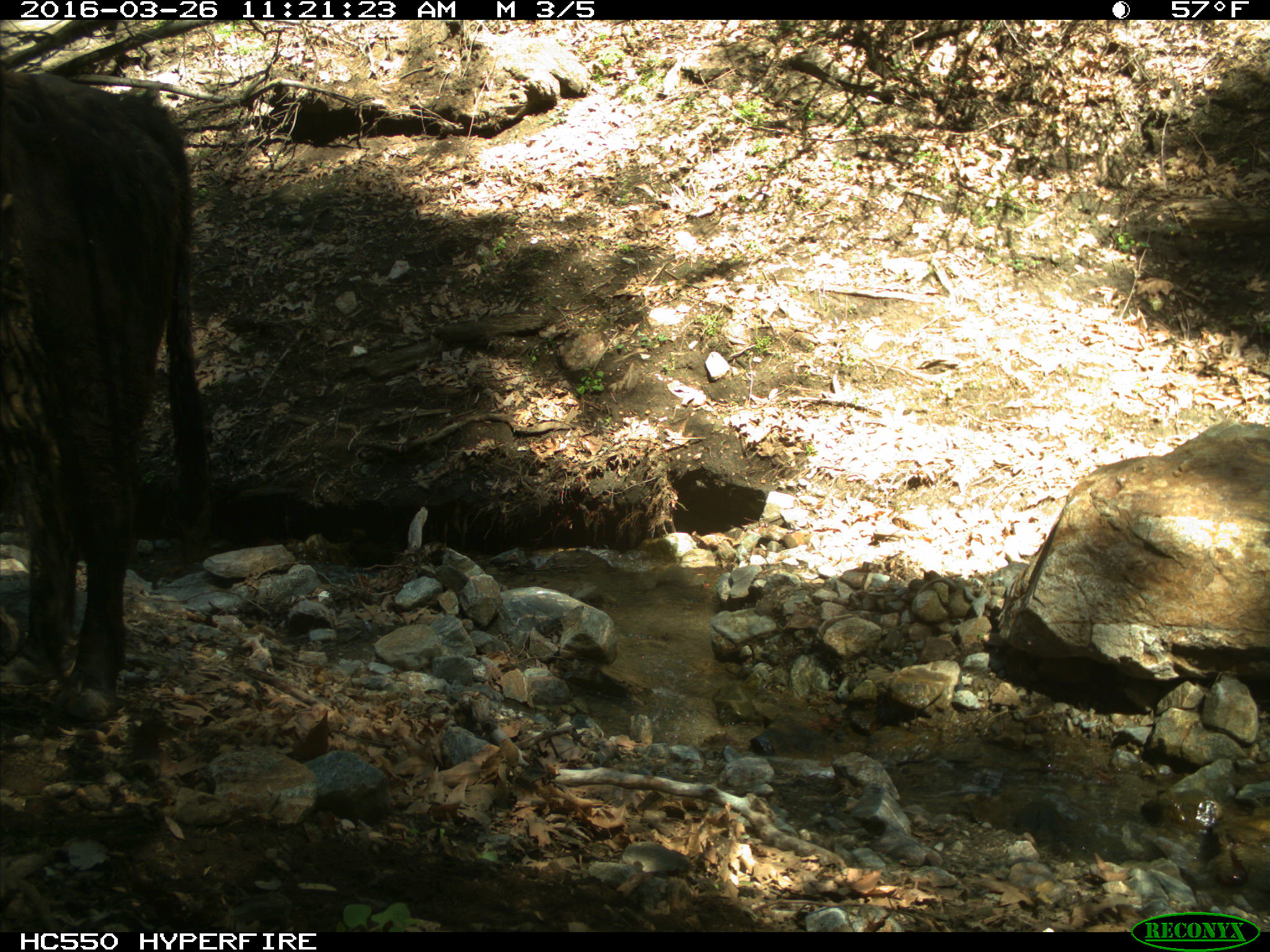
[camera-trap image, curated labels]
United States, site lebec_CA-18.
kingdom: Animalia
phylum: Chordata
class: Mammalia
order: Artiodactyla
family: Bovidae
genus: Bos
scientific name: Bos taurus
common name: domestic cow